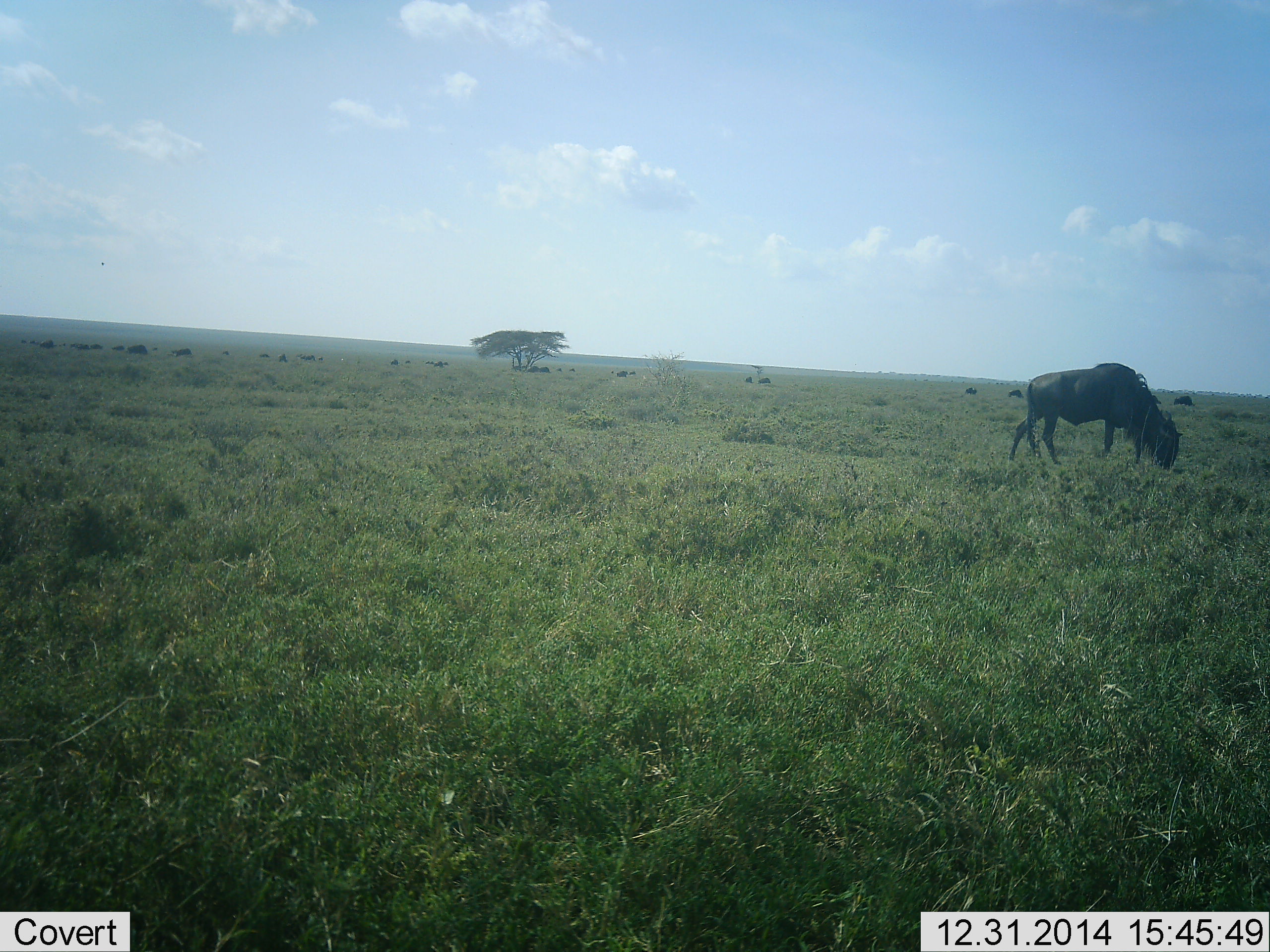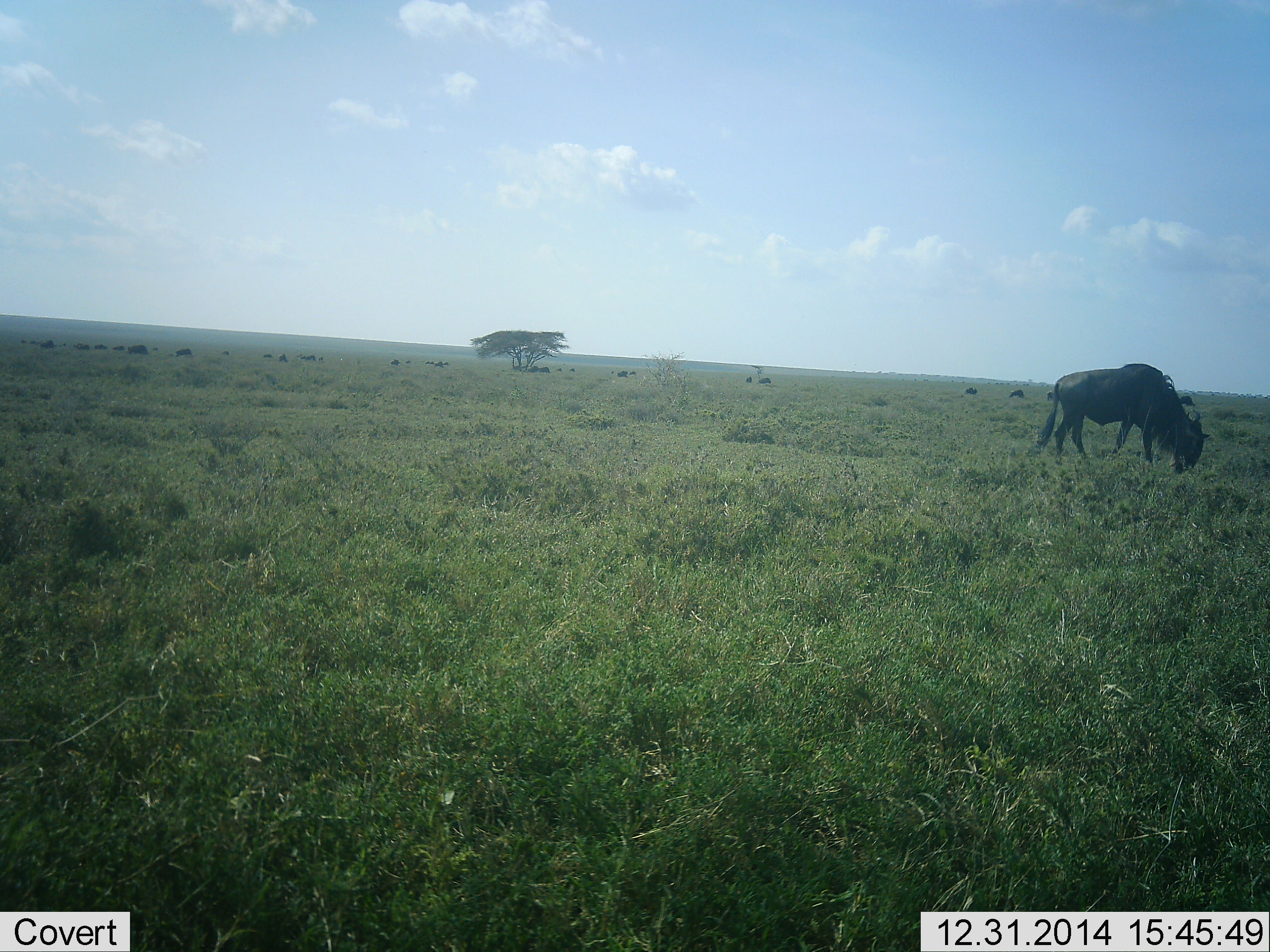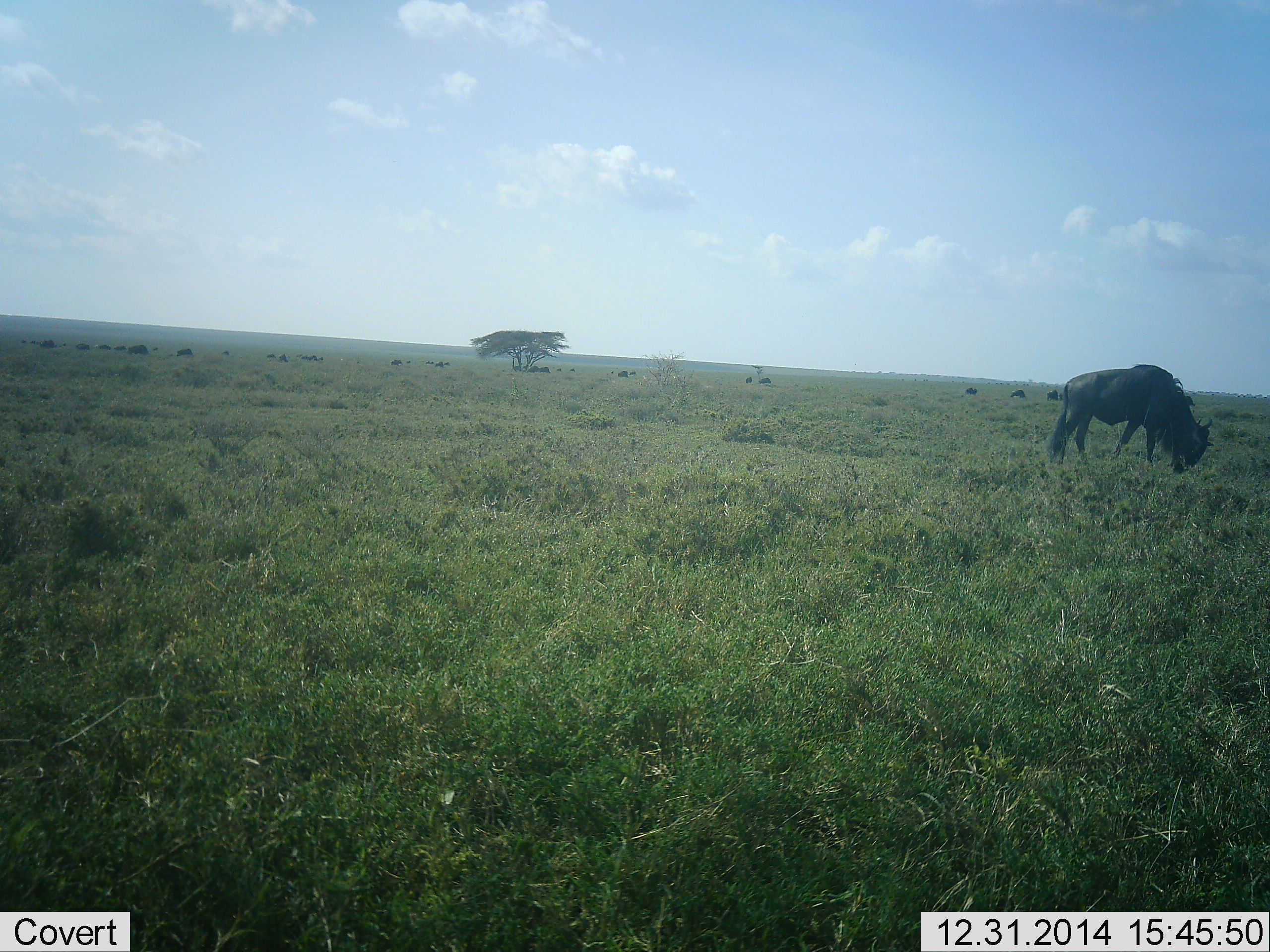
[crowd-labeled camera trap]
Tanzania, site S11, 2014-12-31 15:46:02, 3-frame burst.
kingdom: Animalia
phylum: Chordata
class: Mammalia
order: Artiodactyla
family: Bovidae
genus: Connochaetes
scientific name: Connochaetes taurinus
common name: blue wildebeest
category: wildebeest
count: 1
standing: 10%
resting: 0%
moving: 10%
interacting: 0%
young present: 0%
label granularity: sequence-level